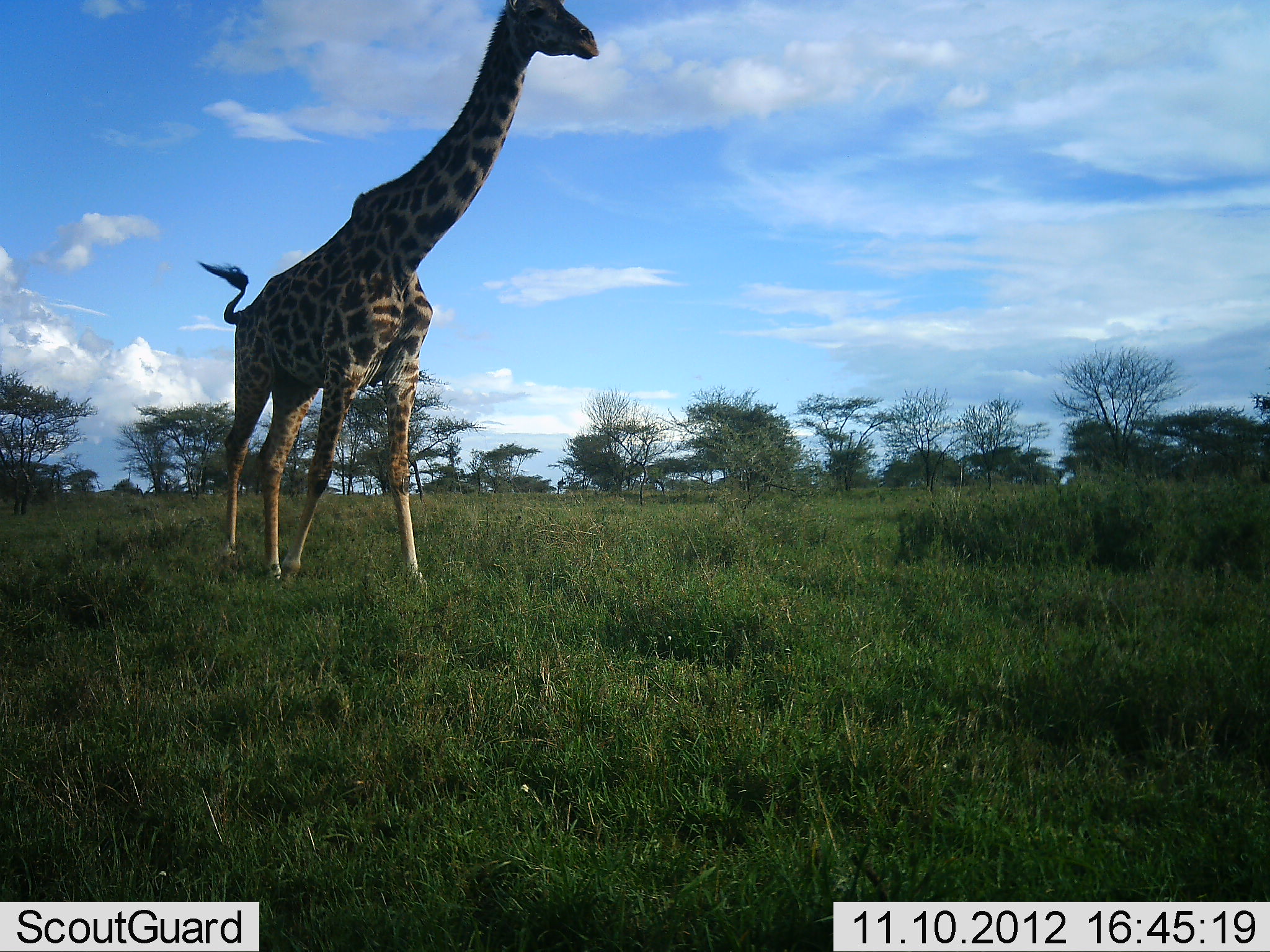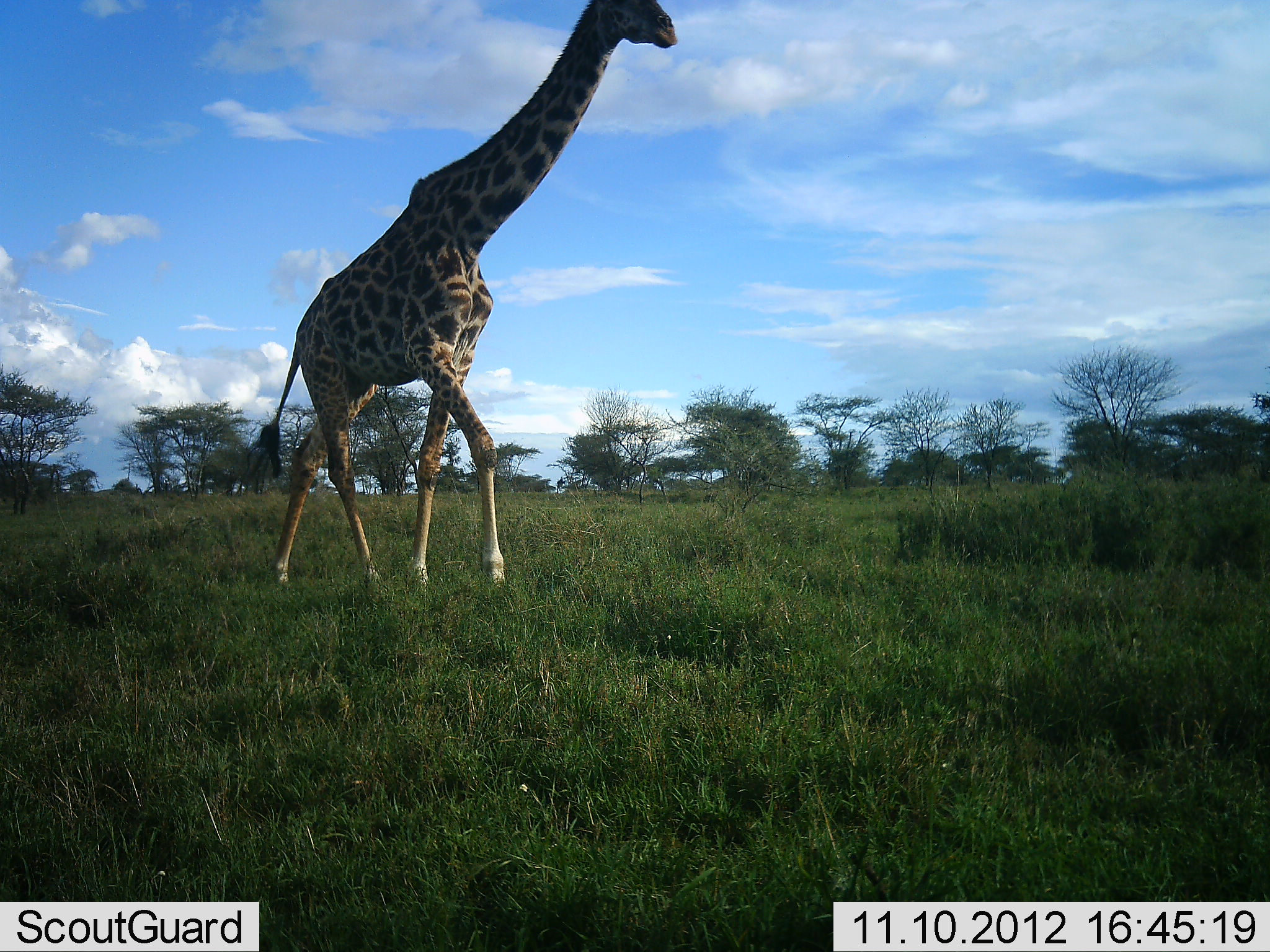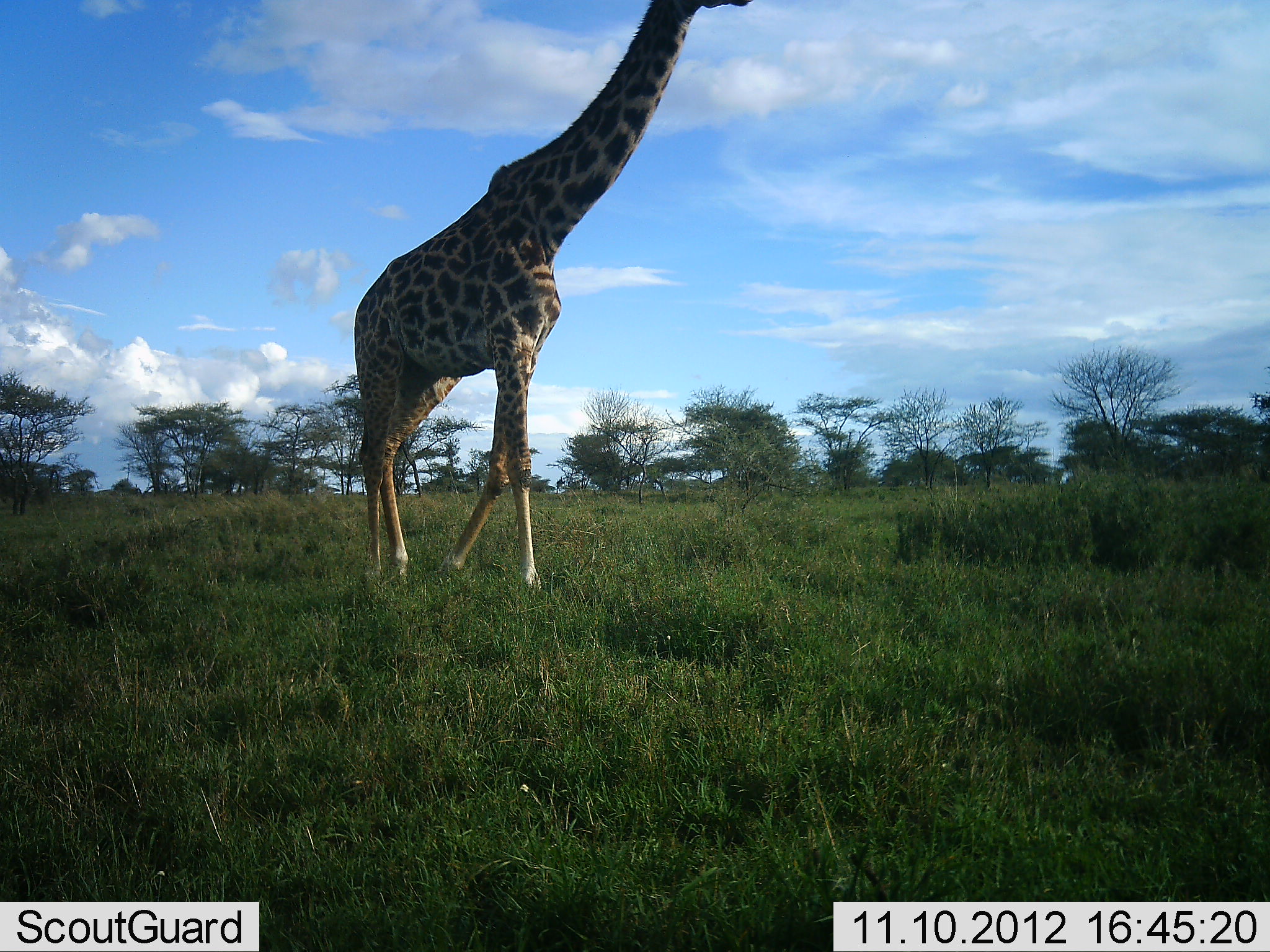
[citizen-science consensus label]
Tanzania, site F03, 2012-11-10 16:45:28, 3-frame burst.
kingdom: Animalia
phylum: Chordata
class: Mammalia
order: Artiodactyla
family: Giraffidae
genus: Giraffa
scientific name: Giraffa camelopardalis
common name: giraffe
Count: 1.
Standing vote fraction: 0%.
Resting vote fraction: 0%.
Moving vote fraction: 100%.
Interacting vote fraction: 0%.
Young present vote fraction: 0%.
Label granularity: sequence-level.